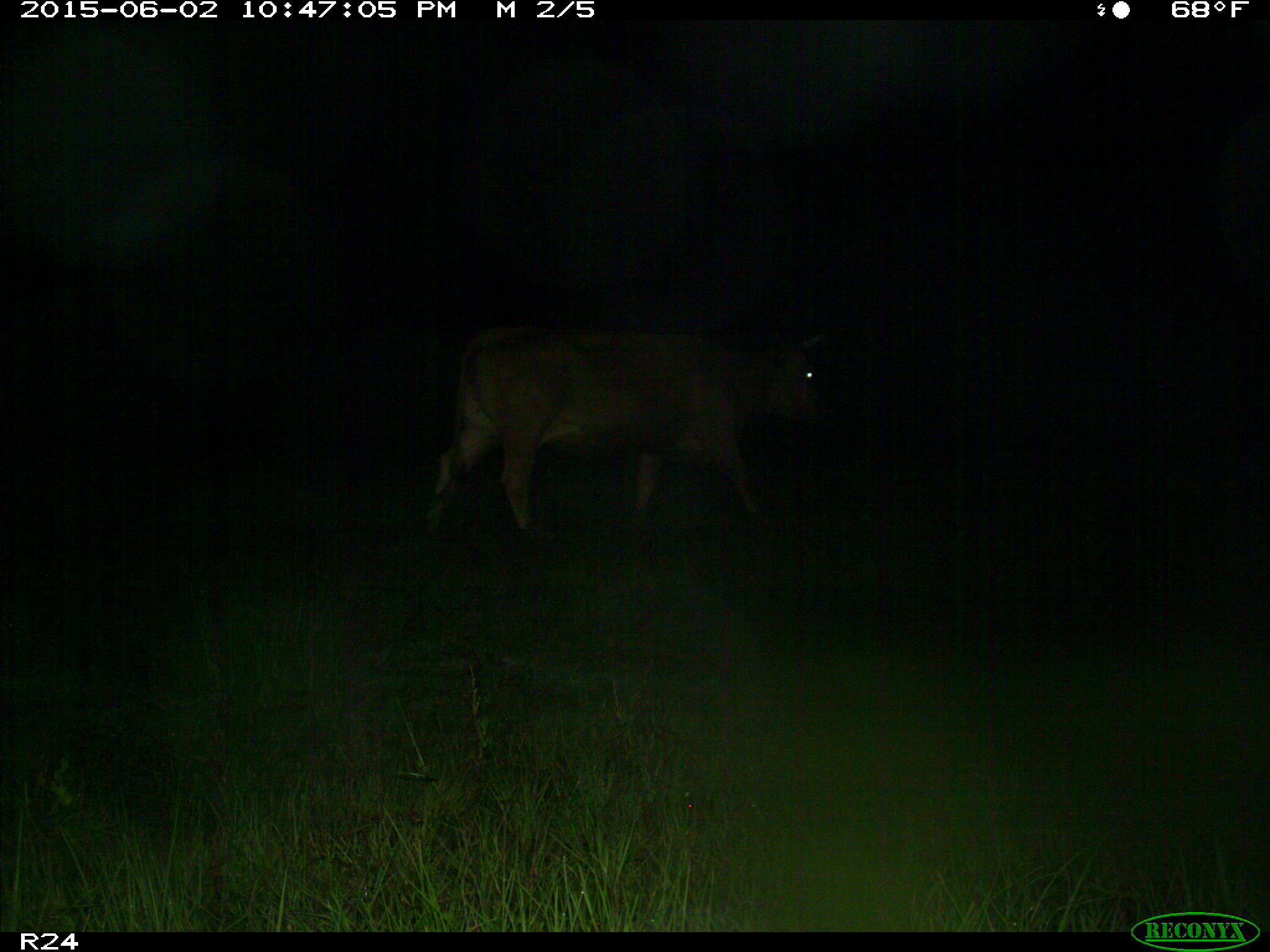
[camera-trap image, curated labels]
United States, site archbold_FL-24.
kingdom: Animalia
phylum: Chordata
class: Mammalia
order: Artiodactyla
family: Bovidae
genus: Bos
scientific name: Bos taurus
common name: domestic cow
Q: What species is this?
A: Bos taurus (domestic cow).